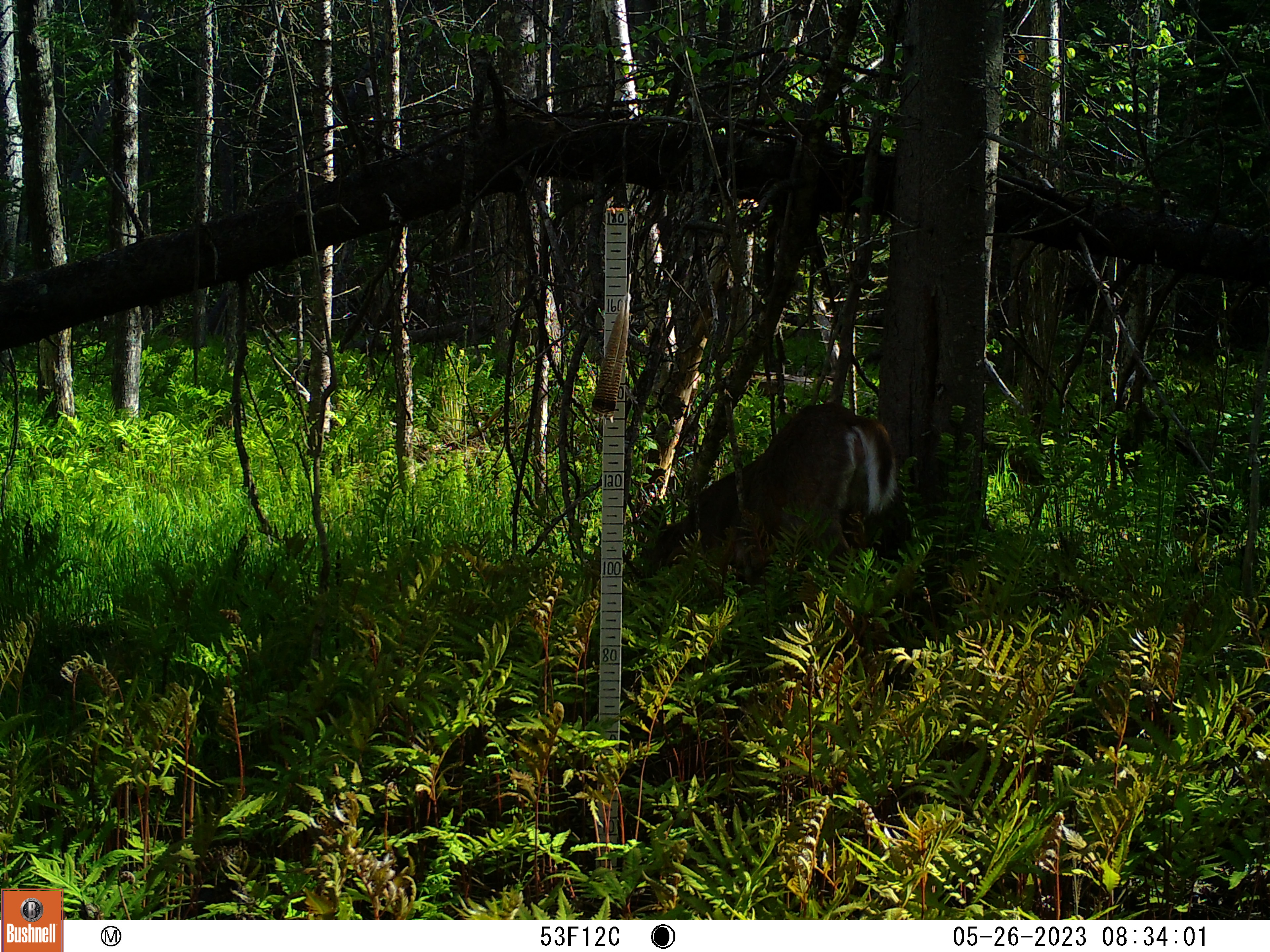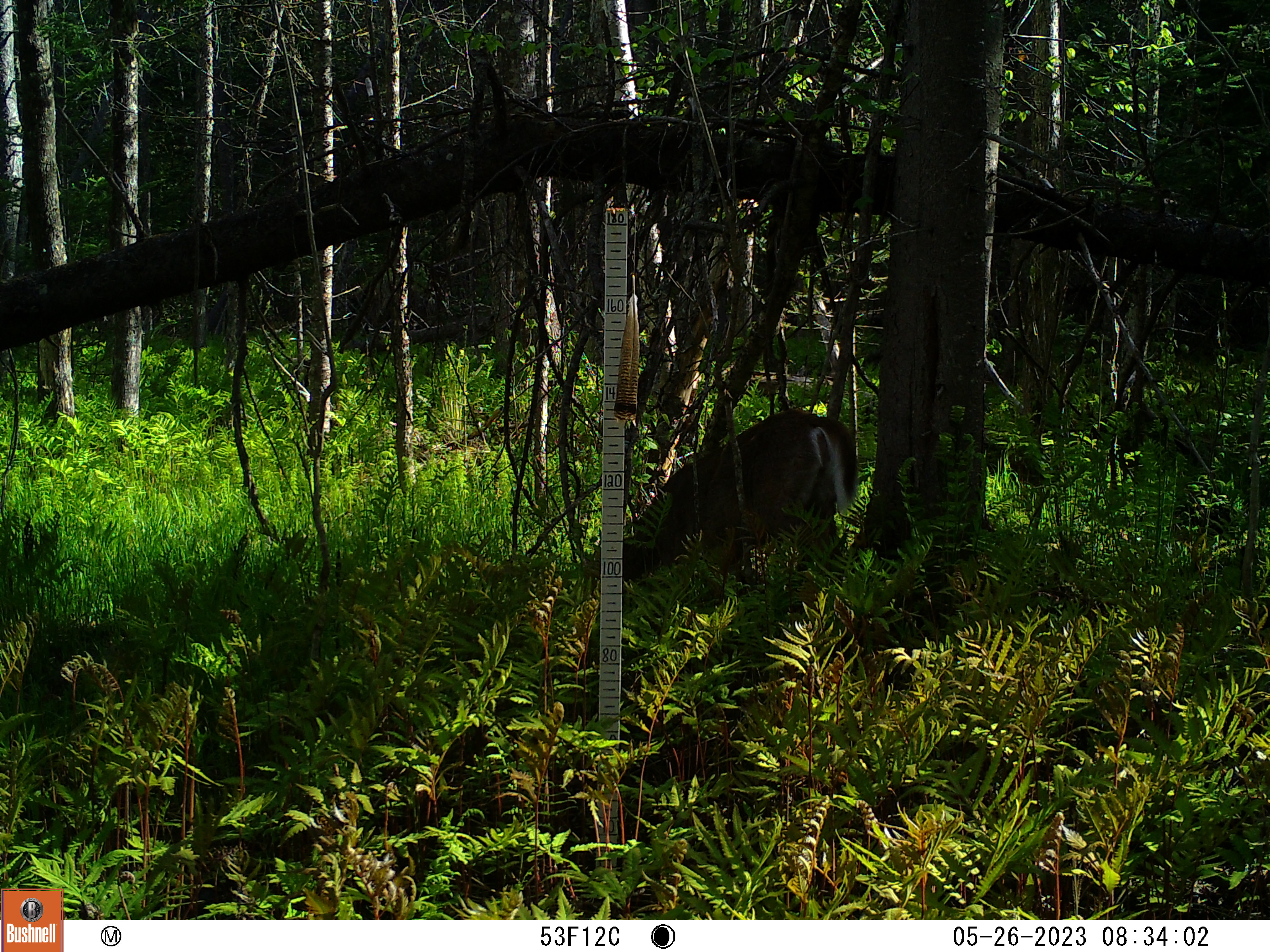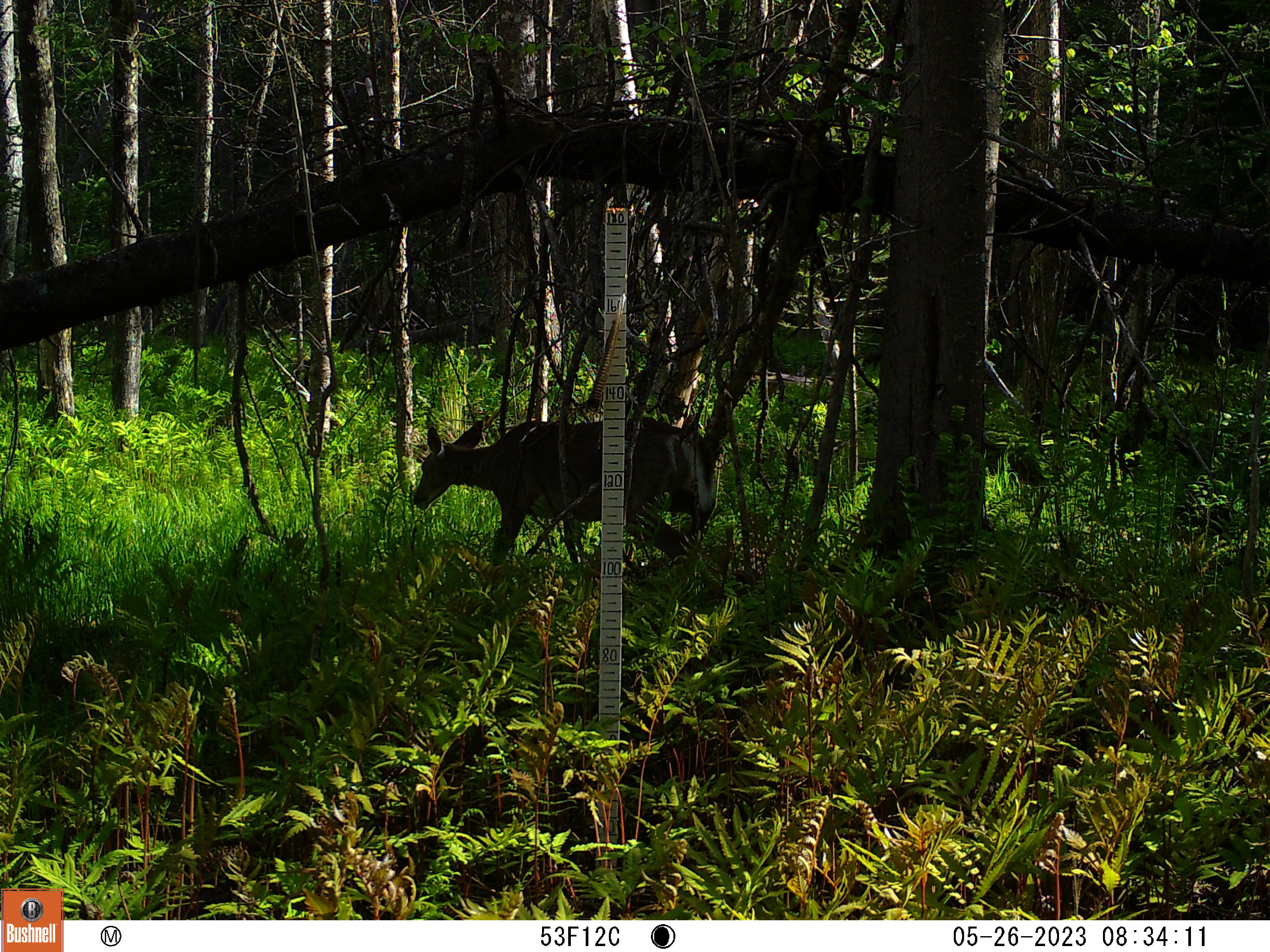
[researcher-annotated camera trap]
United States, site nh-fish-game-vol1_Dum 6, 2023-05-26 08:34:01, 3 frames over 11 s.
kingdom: Animalia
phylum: Chordata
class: Mammalia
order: Artiodactyla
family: Cervidae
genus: Odocoileus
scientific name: Odocoileus virginianus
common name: white-tailed deer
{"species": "white-tailed deer (Odocoileus virginianus)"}